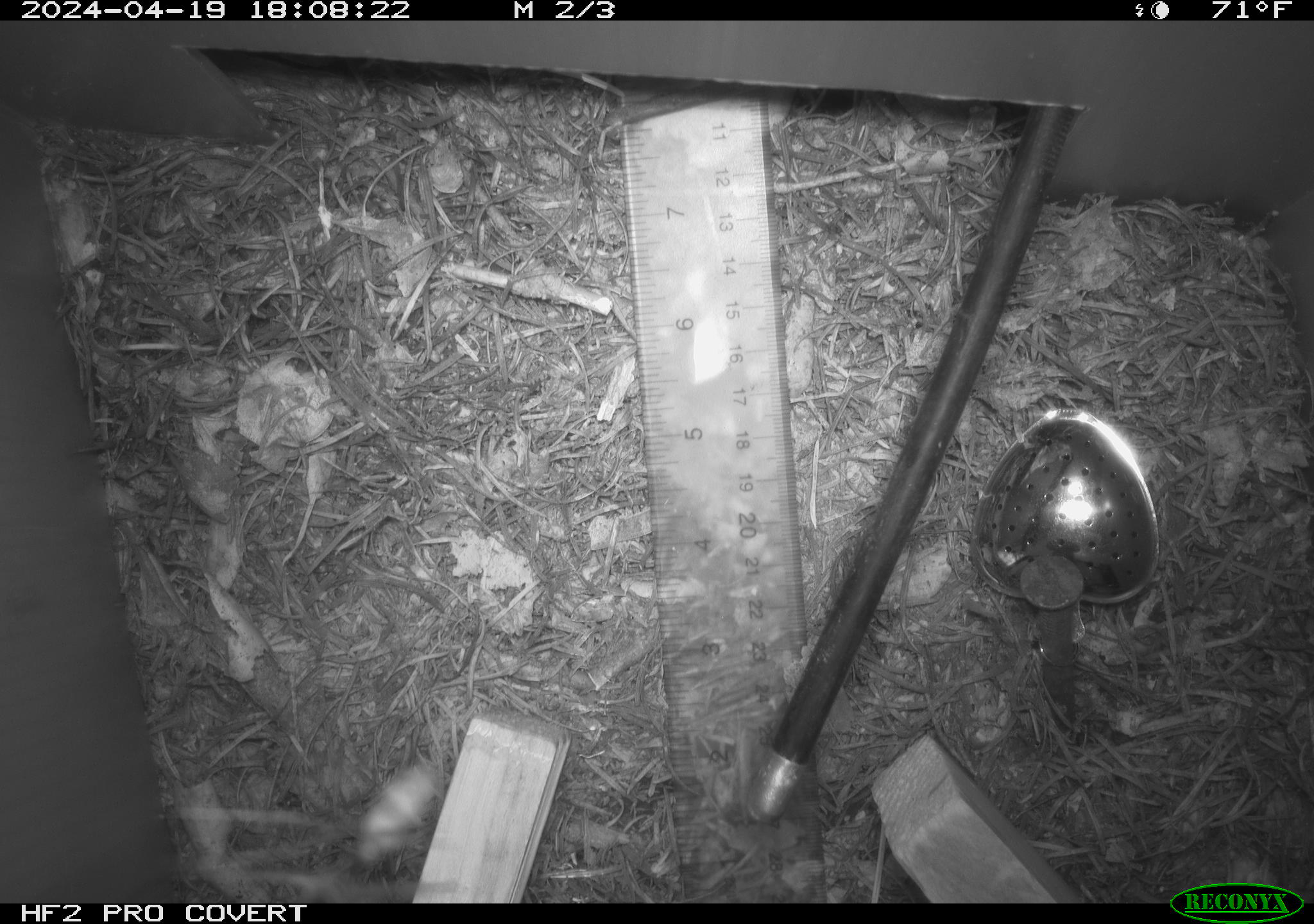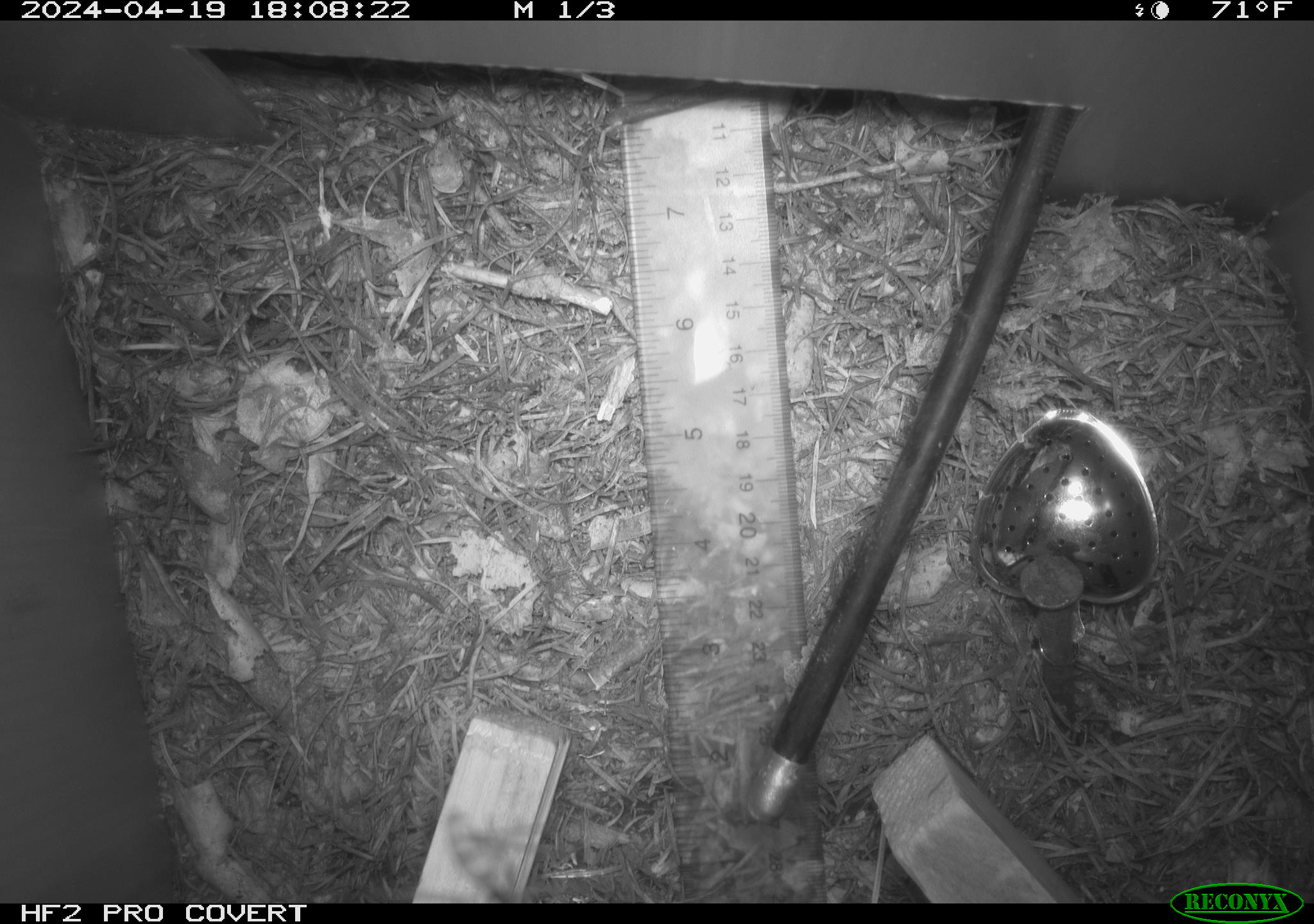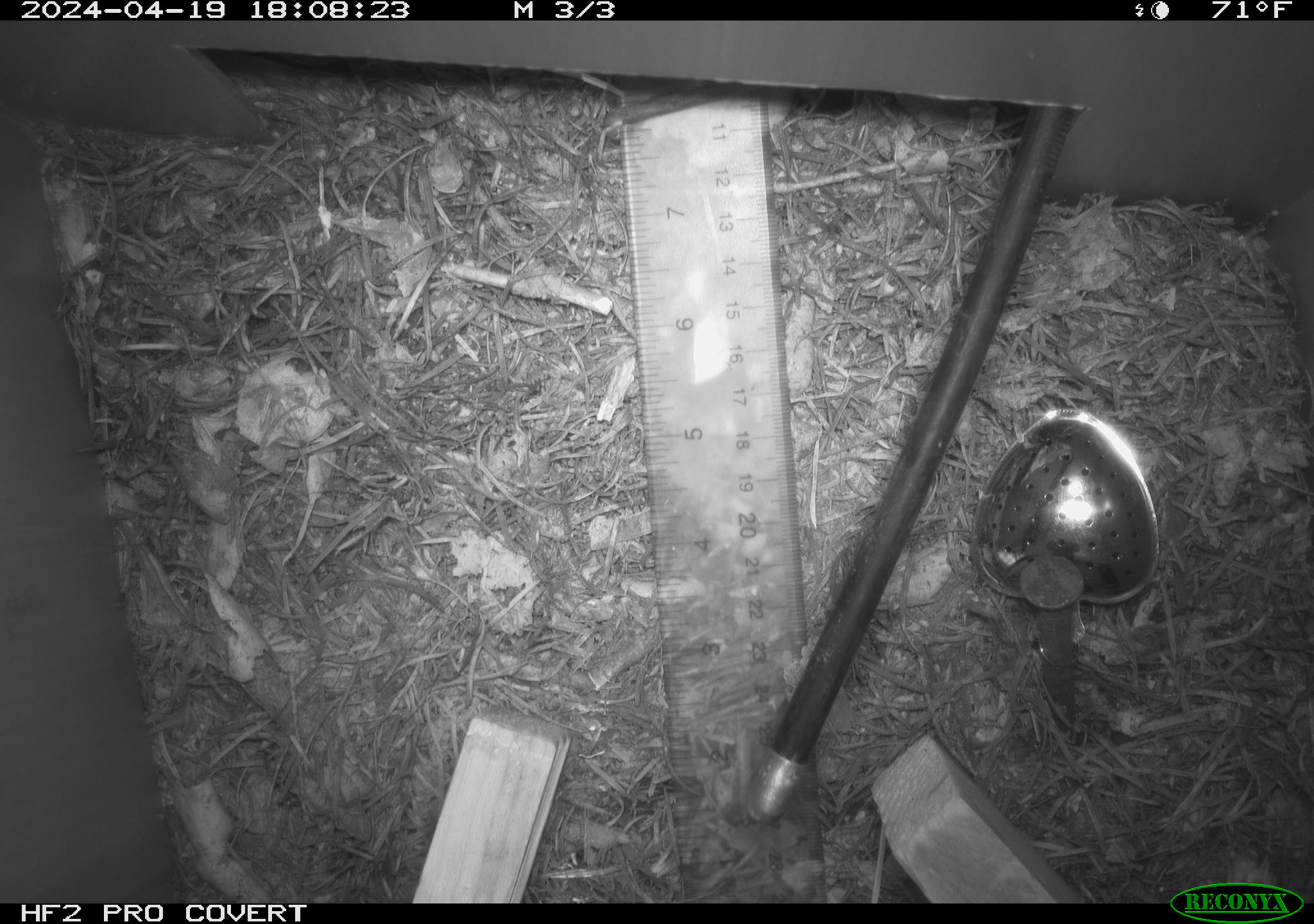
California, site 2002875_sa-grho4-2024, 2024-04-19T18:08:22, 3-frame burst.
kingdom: Animalia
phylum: Arthropoda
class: Insecta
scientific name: Insecta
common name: insect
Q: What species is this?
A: Insect (Insecta).